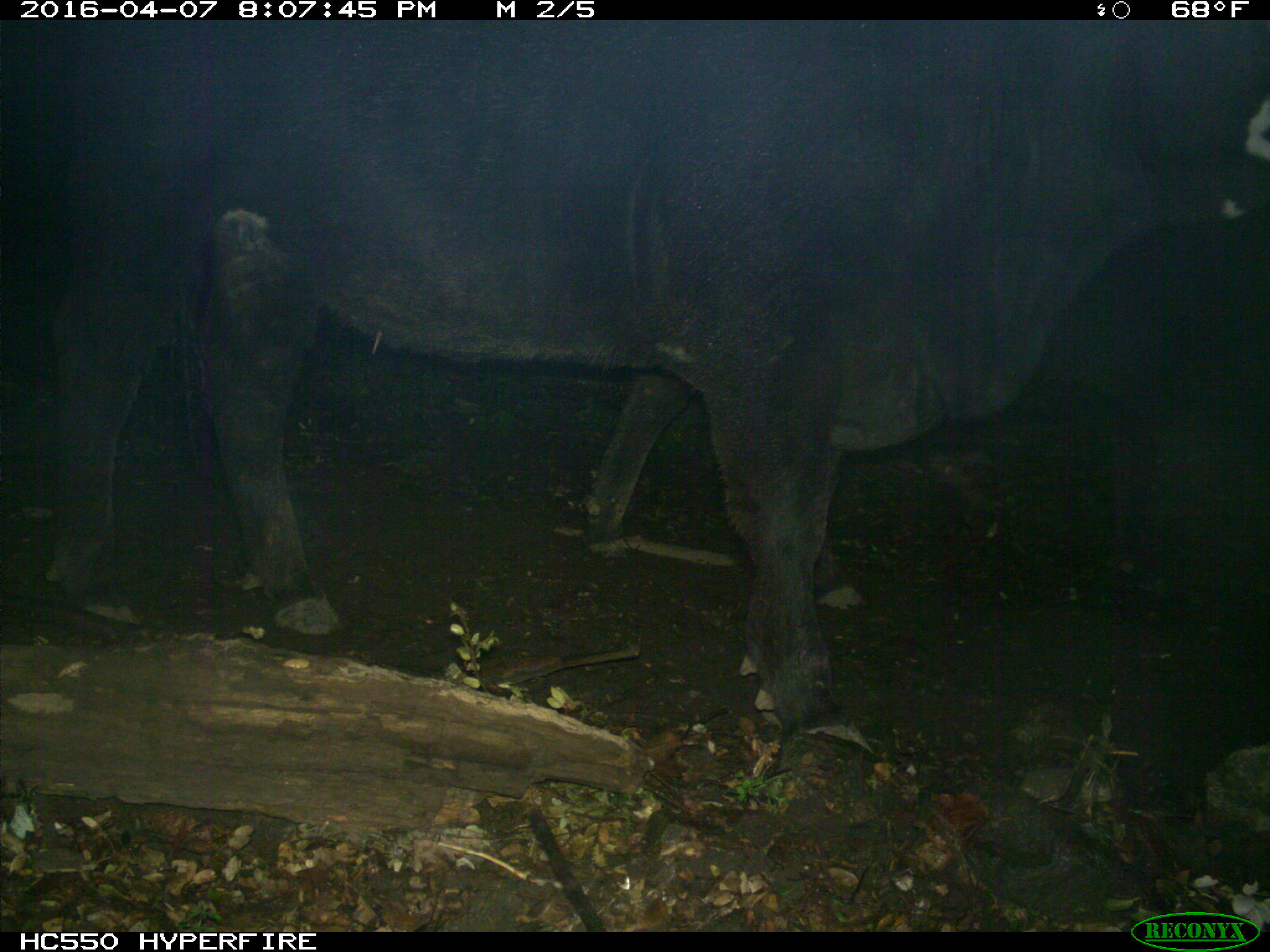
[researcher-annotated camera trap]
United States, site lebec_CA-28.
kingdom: Animalia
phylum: Chordata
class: Mammalia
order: Artiodactyla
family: Bovidae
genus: Bos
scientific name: Bos taurus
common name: domestic cow